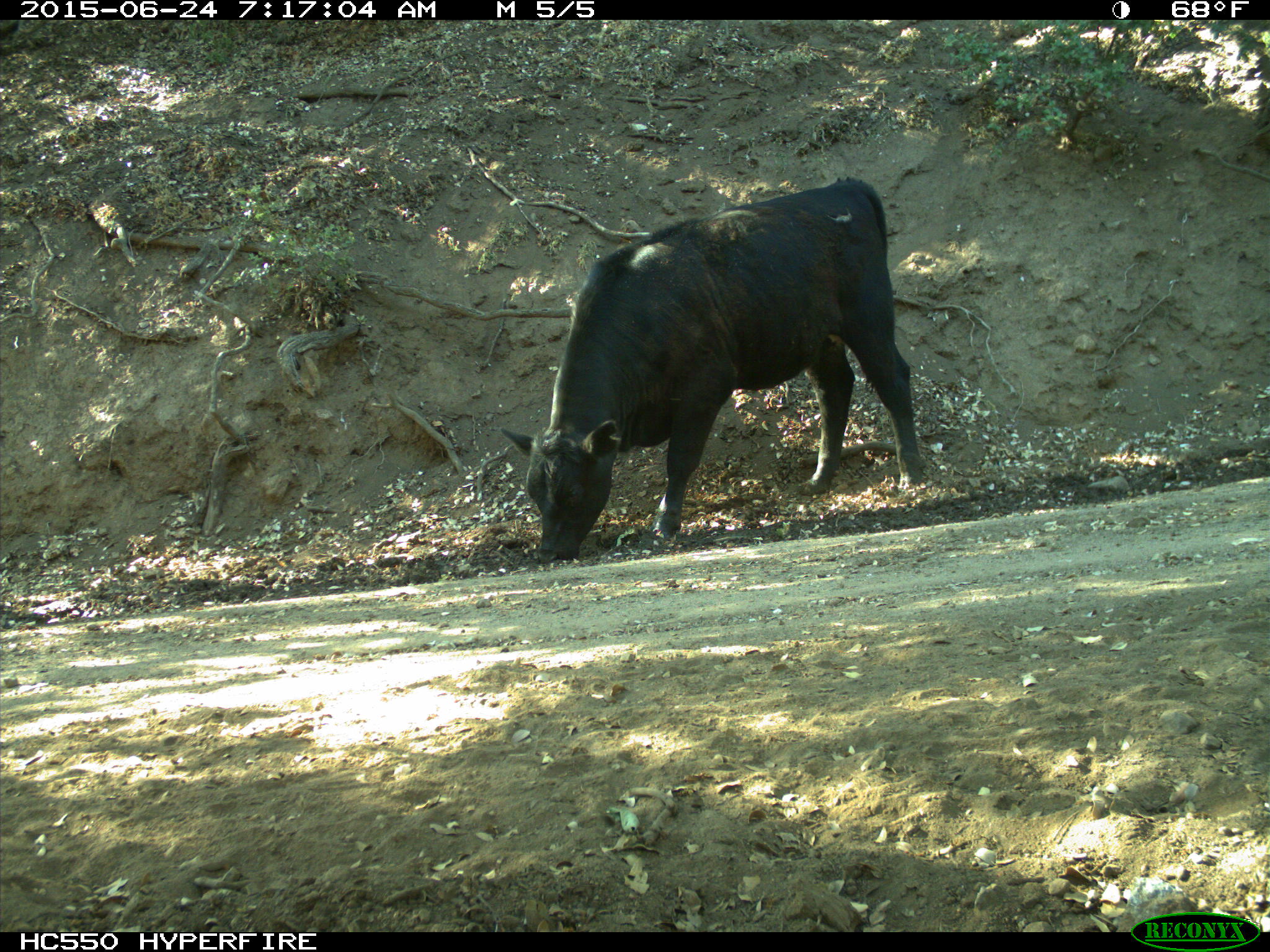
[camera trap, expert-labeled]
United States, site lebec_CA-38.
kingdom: Animalia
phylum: Chordata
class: Mammalia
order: Artiodactyla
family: Bovidae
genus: Bos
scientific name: Bos taurus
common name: domestic cow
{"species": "Bos taurus (domestic cow)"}